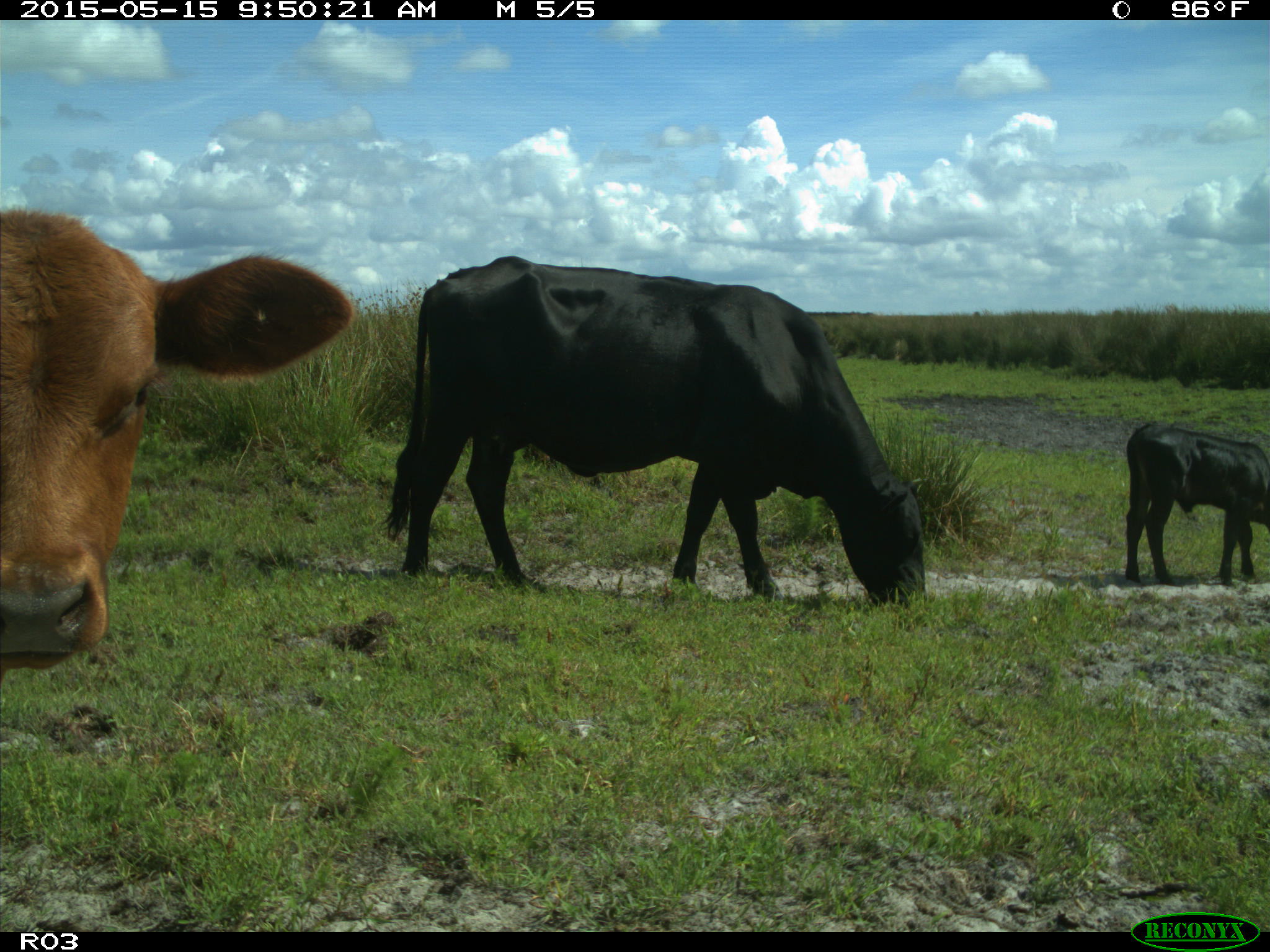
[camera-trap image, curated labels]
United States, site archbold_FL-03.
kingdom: Animalia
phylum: Chordata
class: Mammalia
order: Artiodactyla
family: Bovidae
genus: Bos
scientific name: Bos taurus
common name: domestic cow